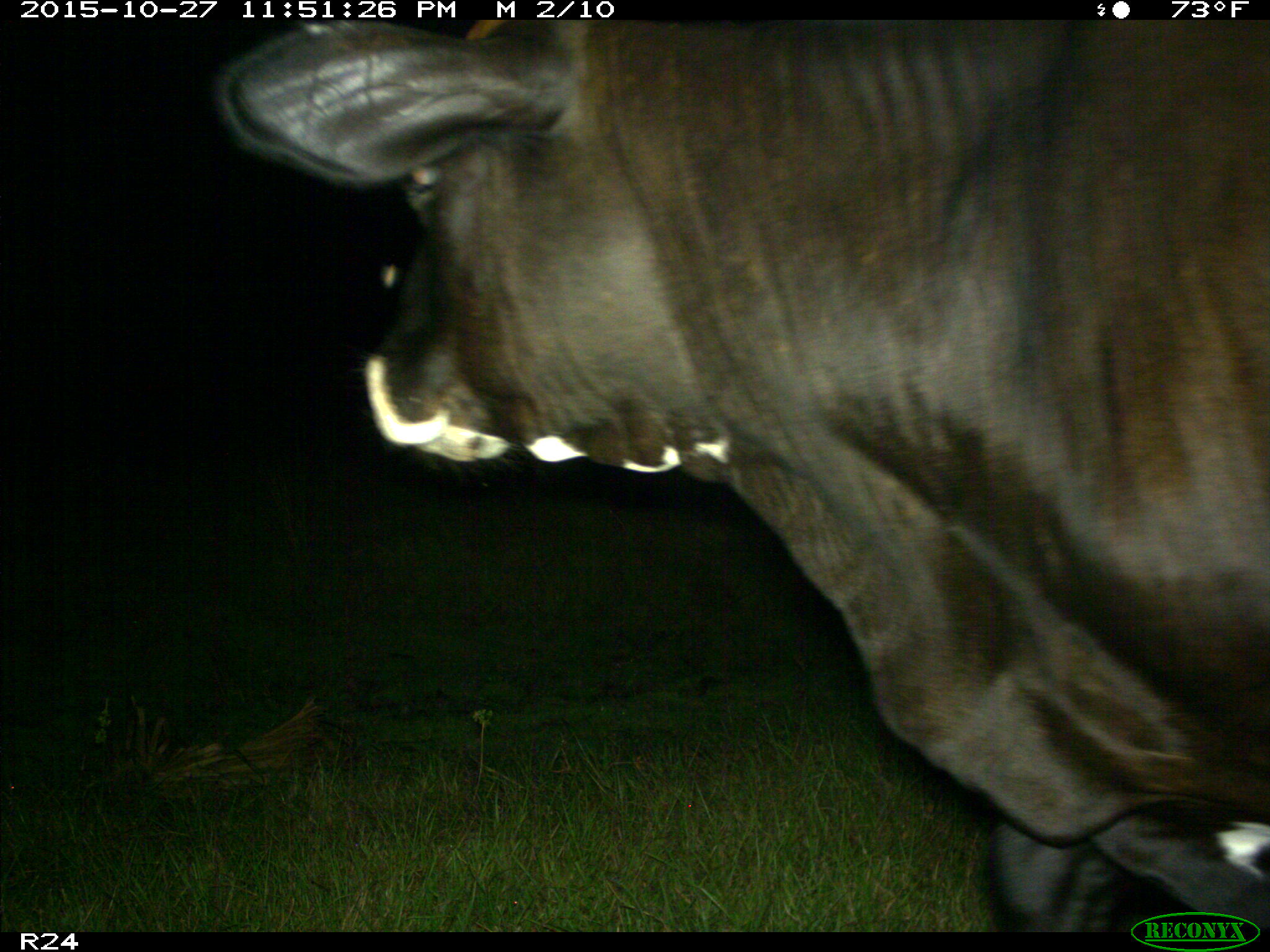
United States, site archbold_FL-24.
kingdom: Animalia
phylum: Chordata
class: Mammalia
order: Artiodactyla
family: Bovidae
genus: Bos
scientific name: Bos taurus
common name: domestic cow